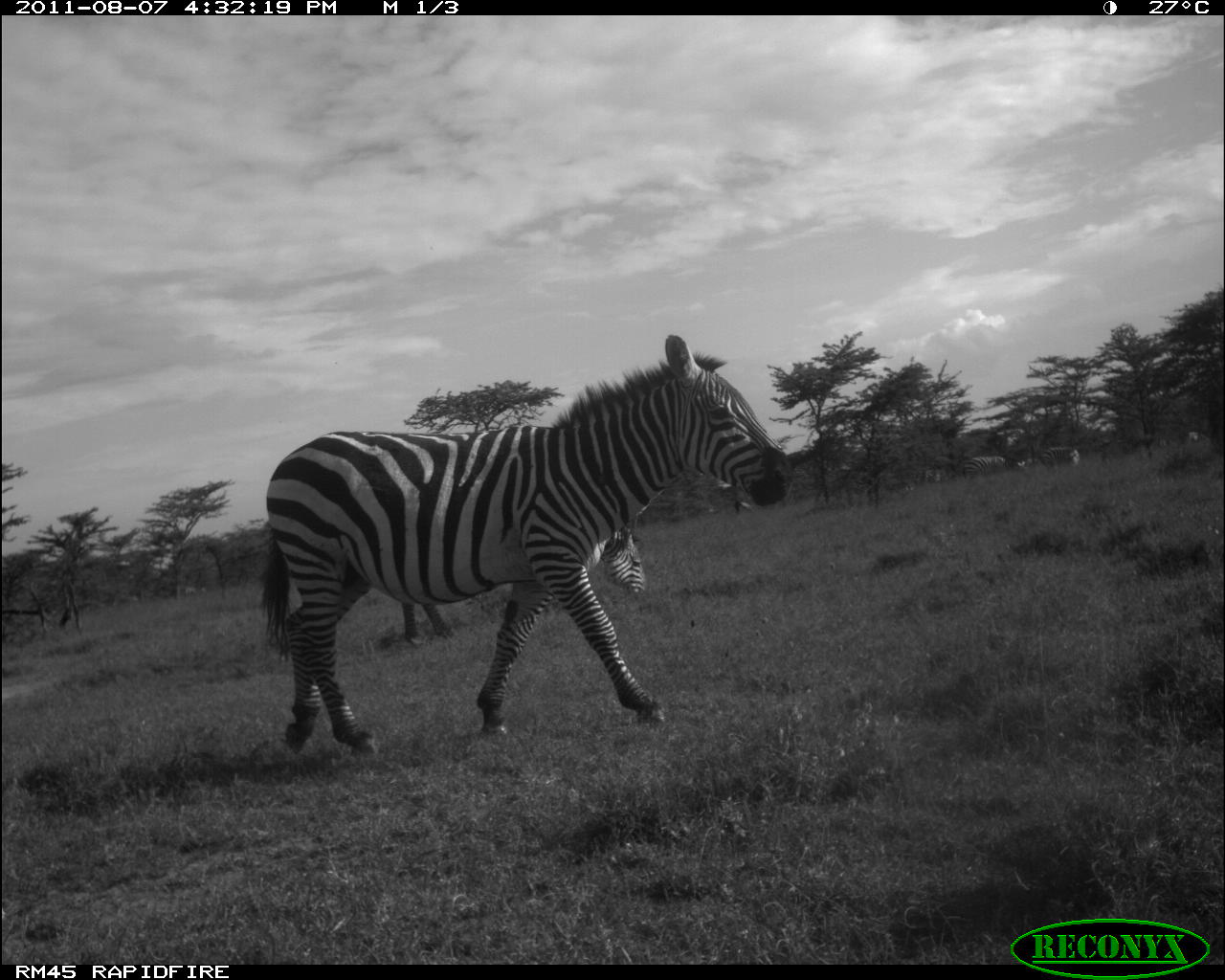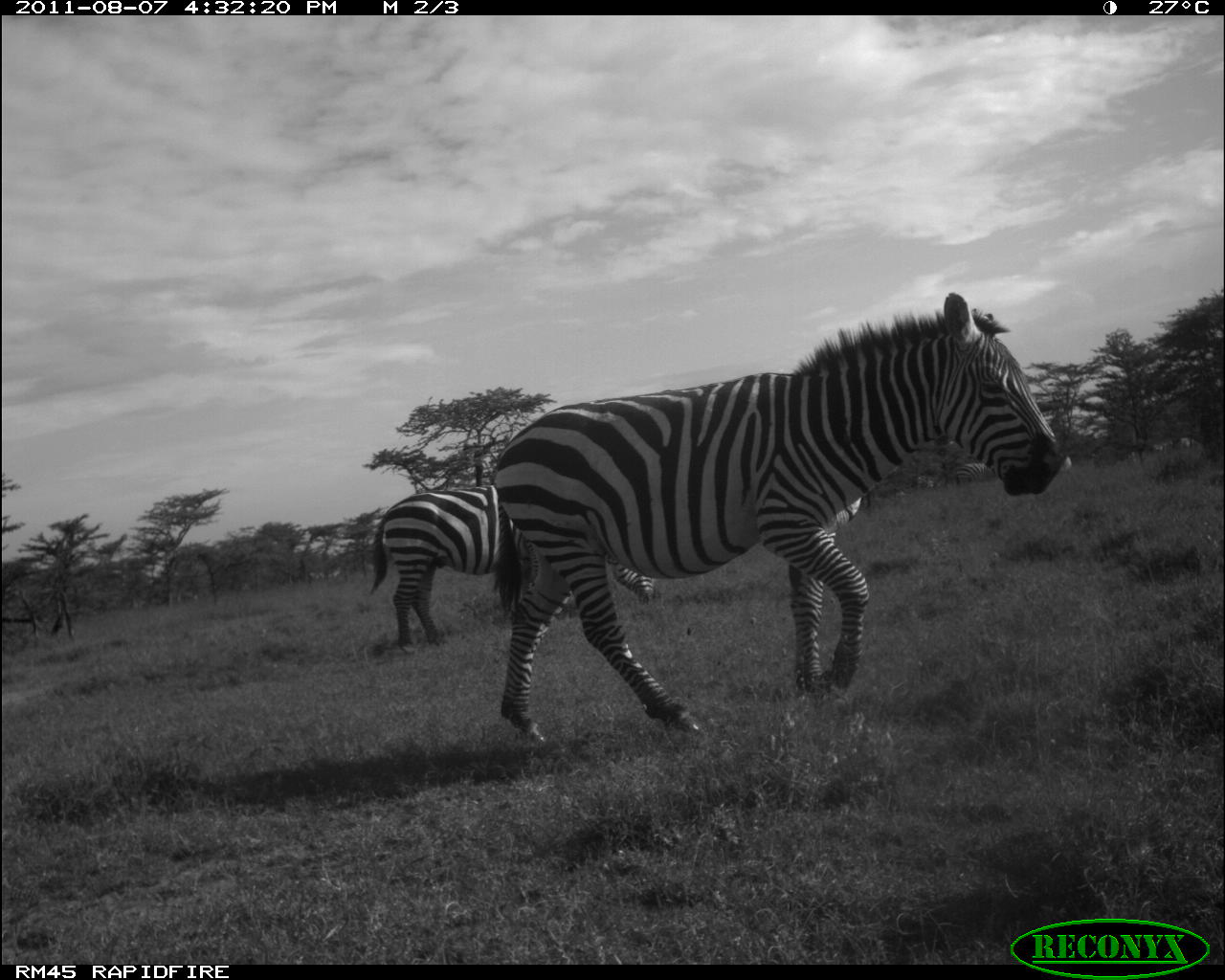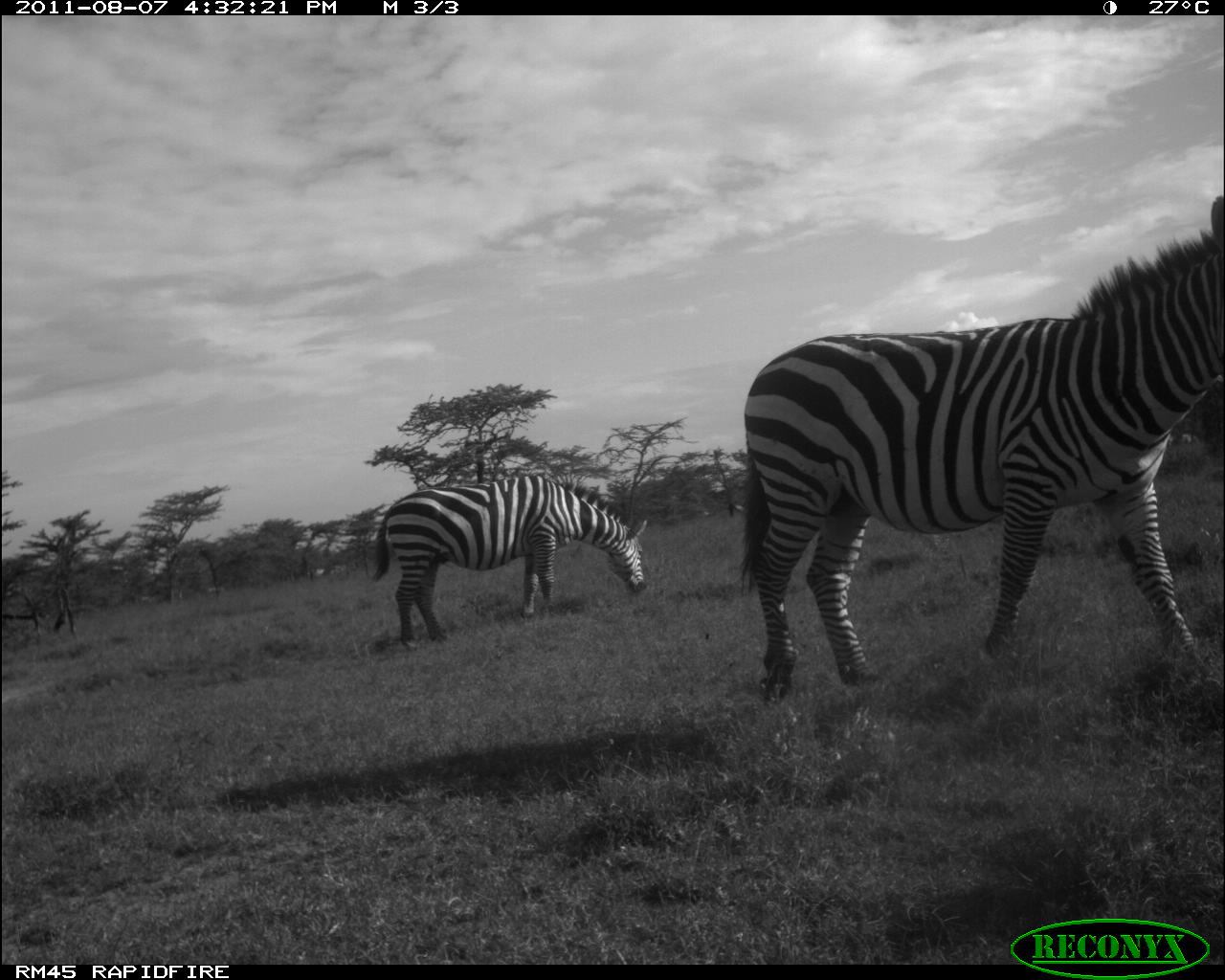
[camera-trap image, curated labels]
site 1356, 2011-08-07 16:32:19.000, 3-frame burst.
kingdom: Animalia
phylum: Chordata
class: Mammalia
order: Perissodactyla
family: Equidae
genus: Equus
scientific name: Equus quagga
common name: plains zebra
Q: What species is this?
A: Equus quagga (plains zebra).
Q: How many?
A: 4.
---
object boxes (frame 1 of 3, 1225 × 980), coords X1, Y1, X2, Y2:
equus quagga: 252, 329, 794, 760; 397, 521, 649, 640; 962, 454, 1010, 478; 1037, 445, 1081, 469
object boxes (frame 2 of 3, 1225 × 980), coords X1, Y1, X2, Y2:
equus quagga: 482, 286, 1075, 748; 365, 481, 658, 656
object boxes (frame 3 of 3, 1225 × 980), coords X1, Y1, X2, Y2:
equus quagga: 734, 189, 1221, 712; 367, 470, 651, 652